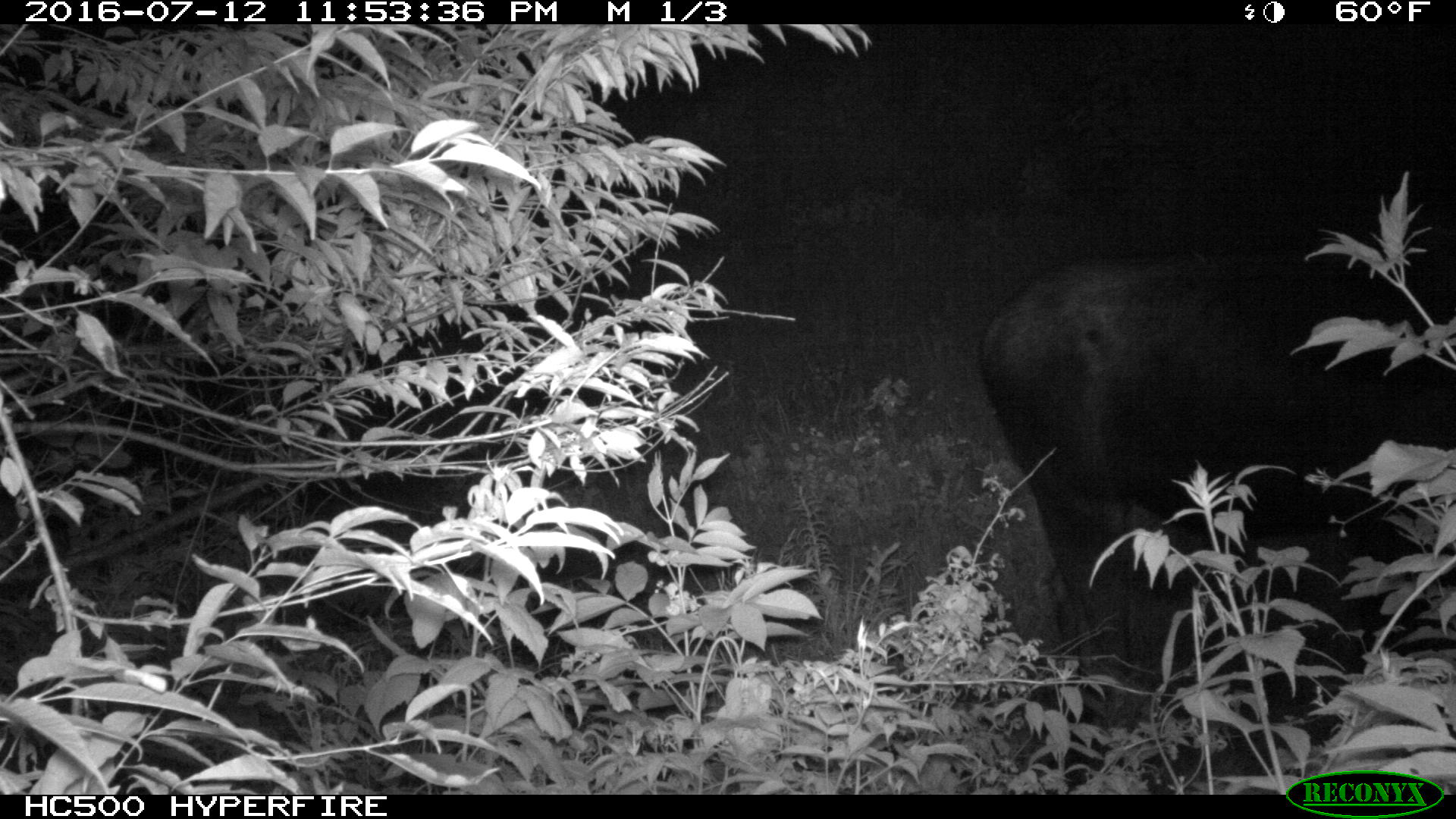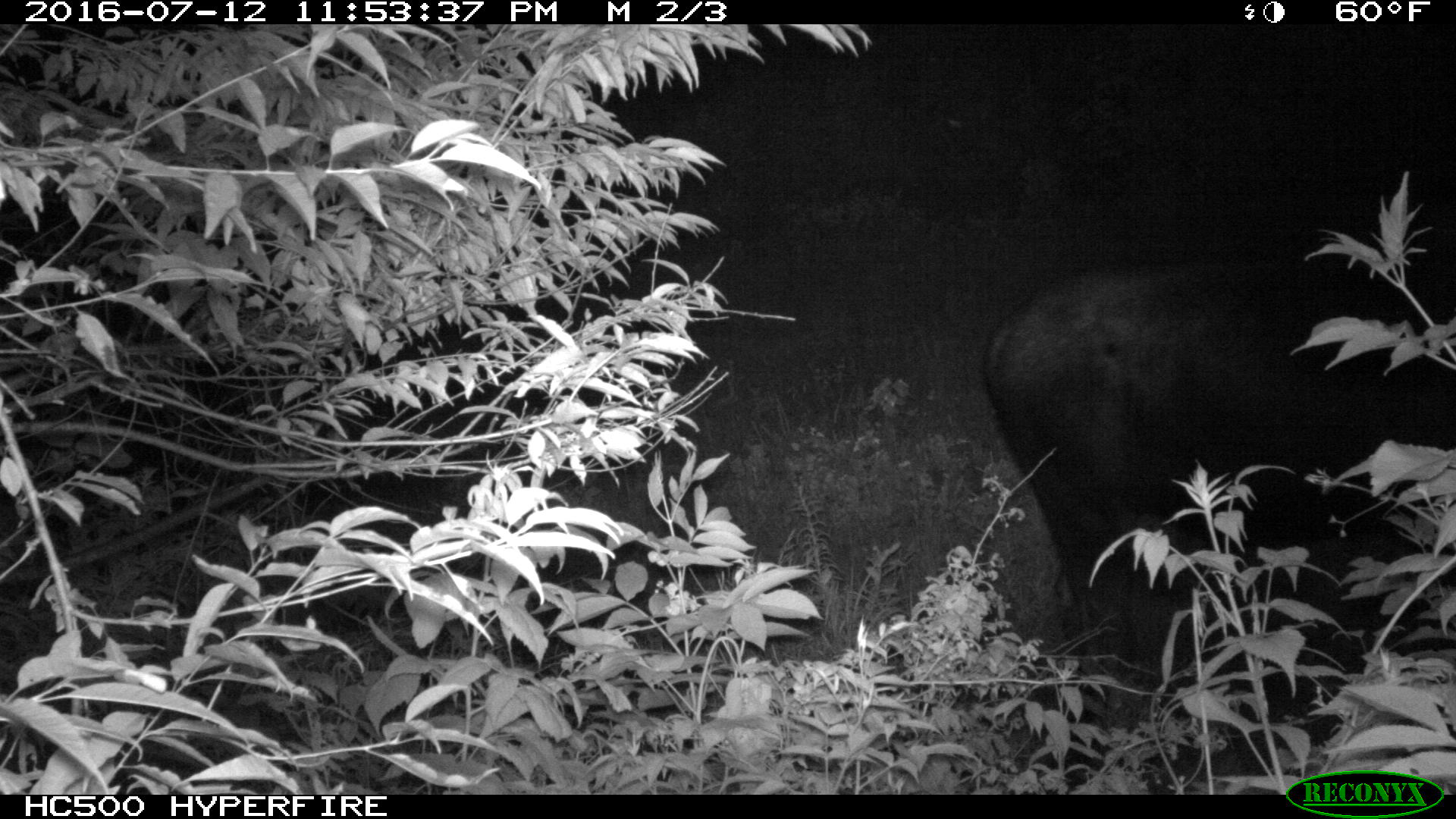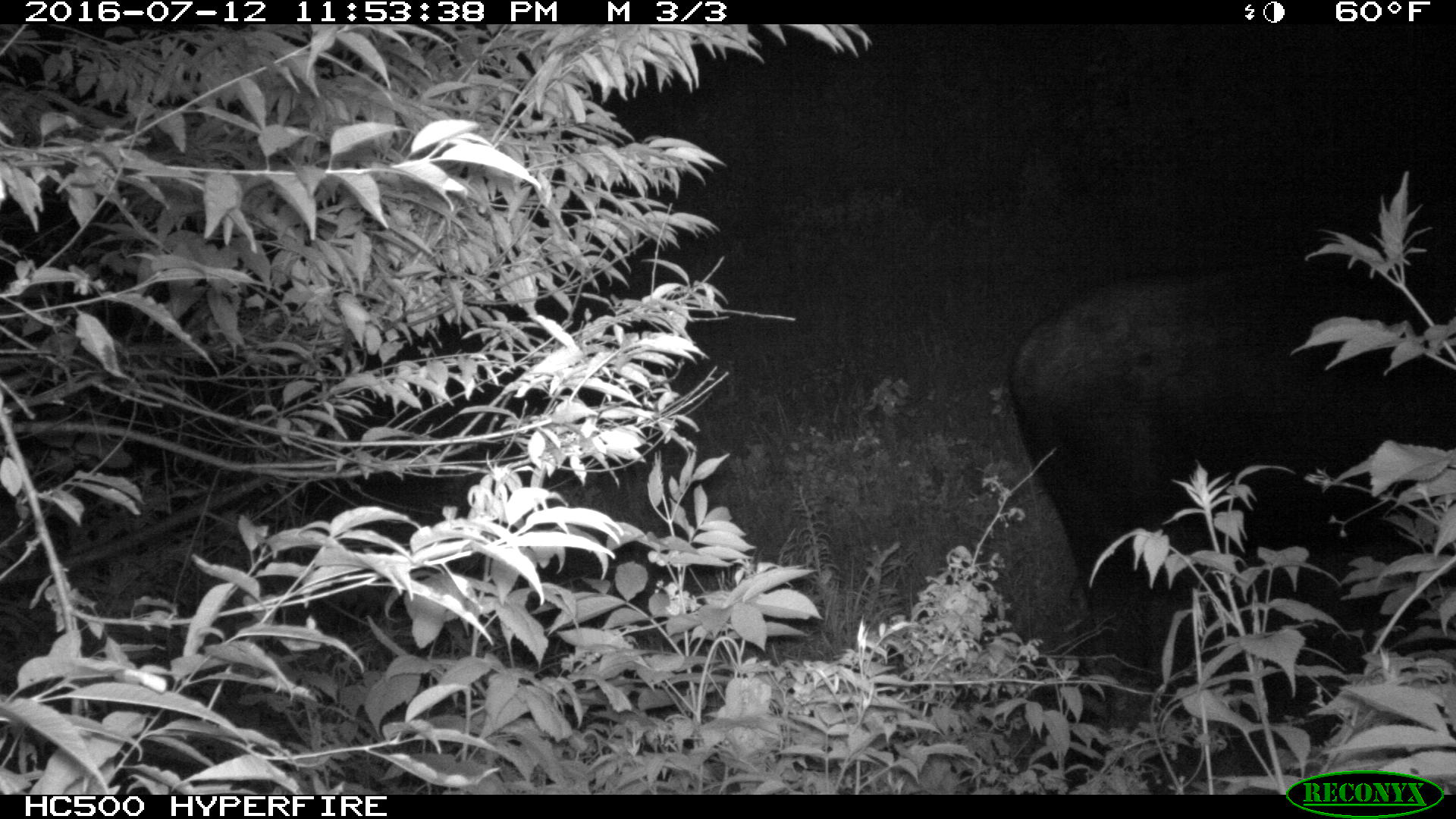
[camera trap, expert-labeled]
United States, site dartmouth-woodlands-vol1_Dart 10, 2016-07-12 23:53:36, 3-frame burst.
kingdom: Animalia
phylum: Chordata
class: Mammalia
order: Artiodactyla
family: Cervidae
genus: Alces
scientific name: Alces alces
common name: moose